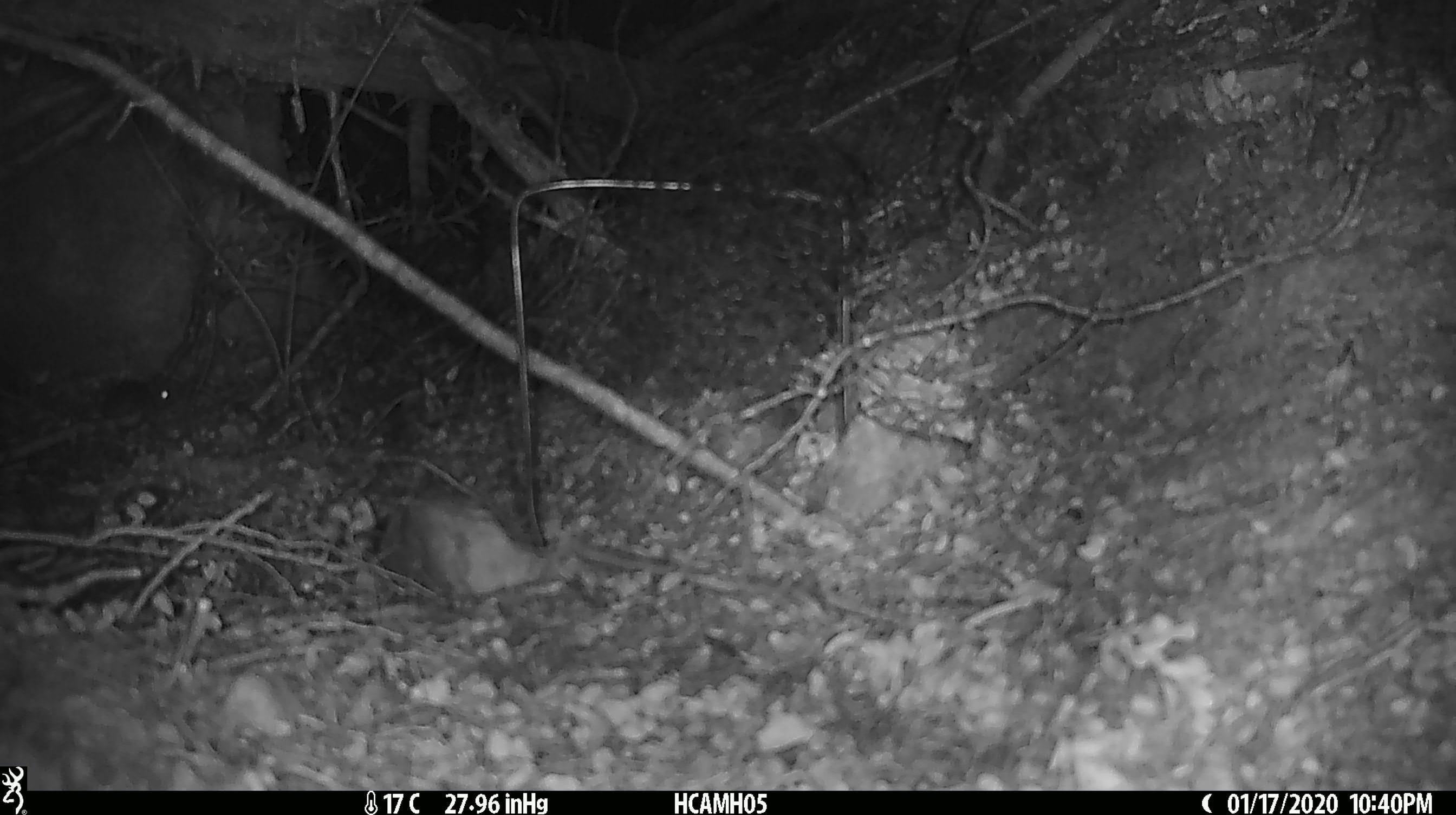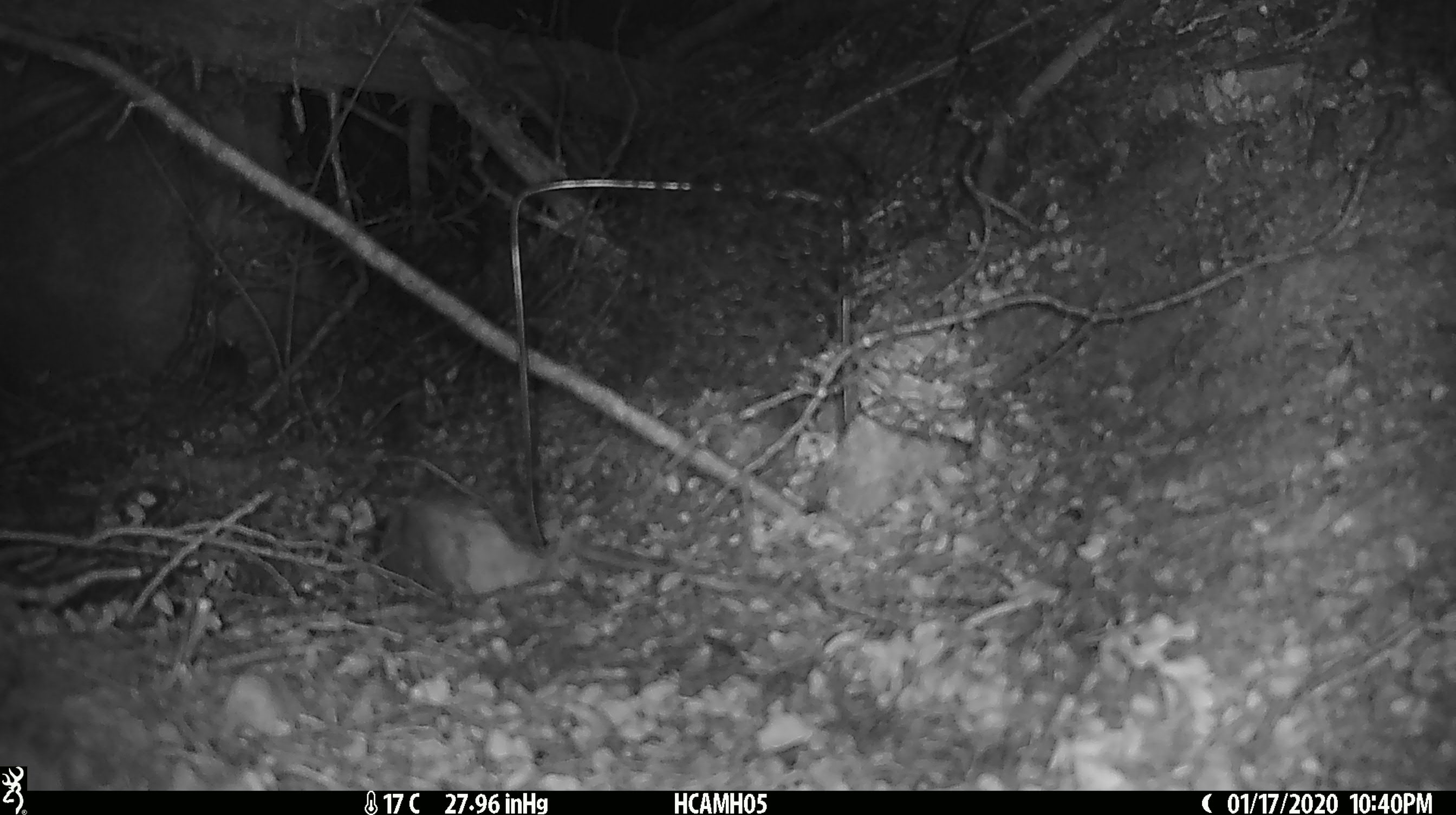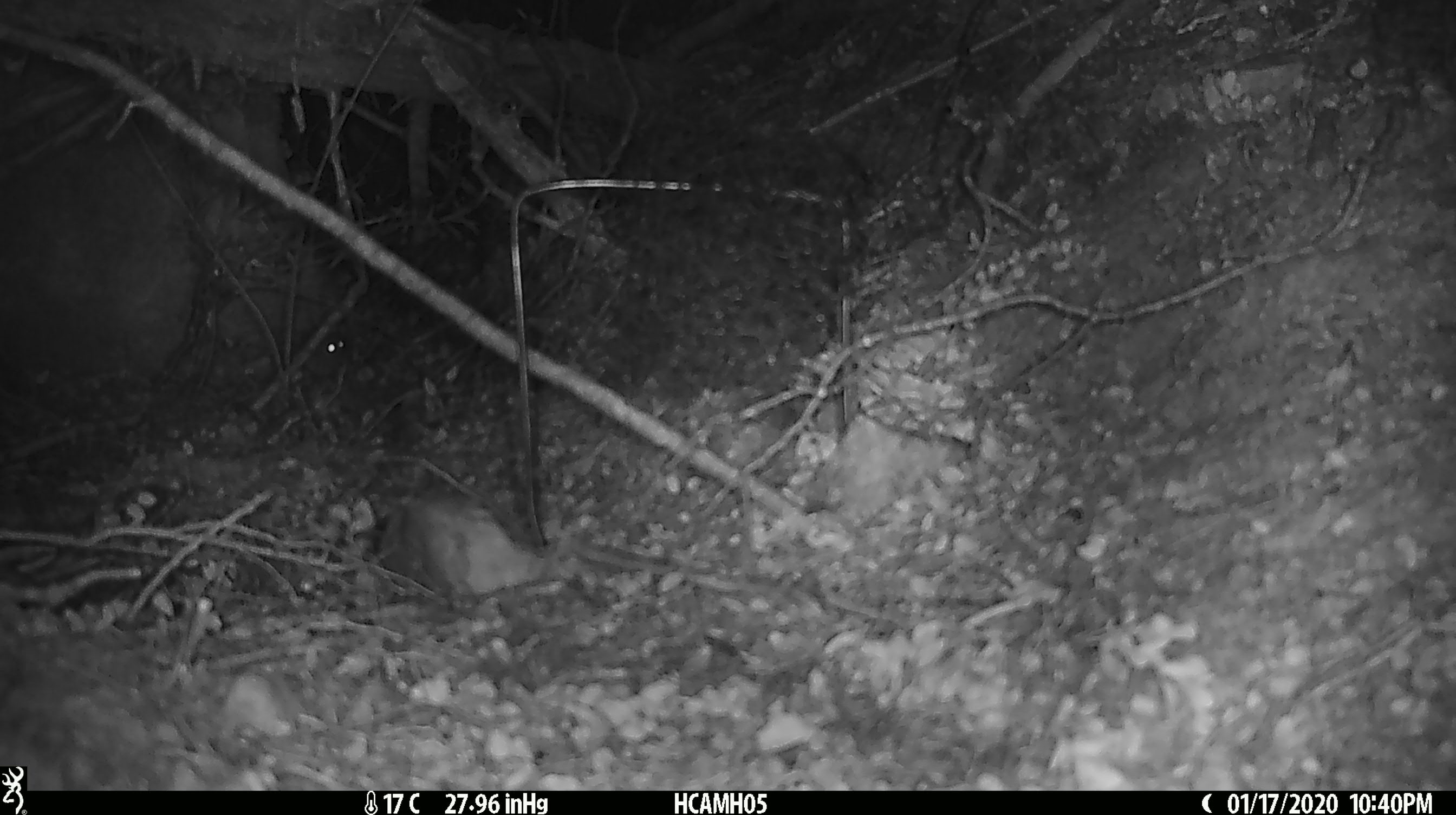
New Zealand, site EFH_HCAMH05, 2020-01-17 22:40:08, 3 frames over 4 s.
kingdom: Animalia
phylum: Chordata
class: Mammalia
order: Rodentia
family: Muridae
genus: Mus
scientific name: Mus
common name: mouse